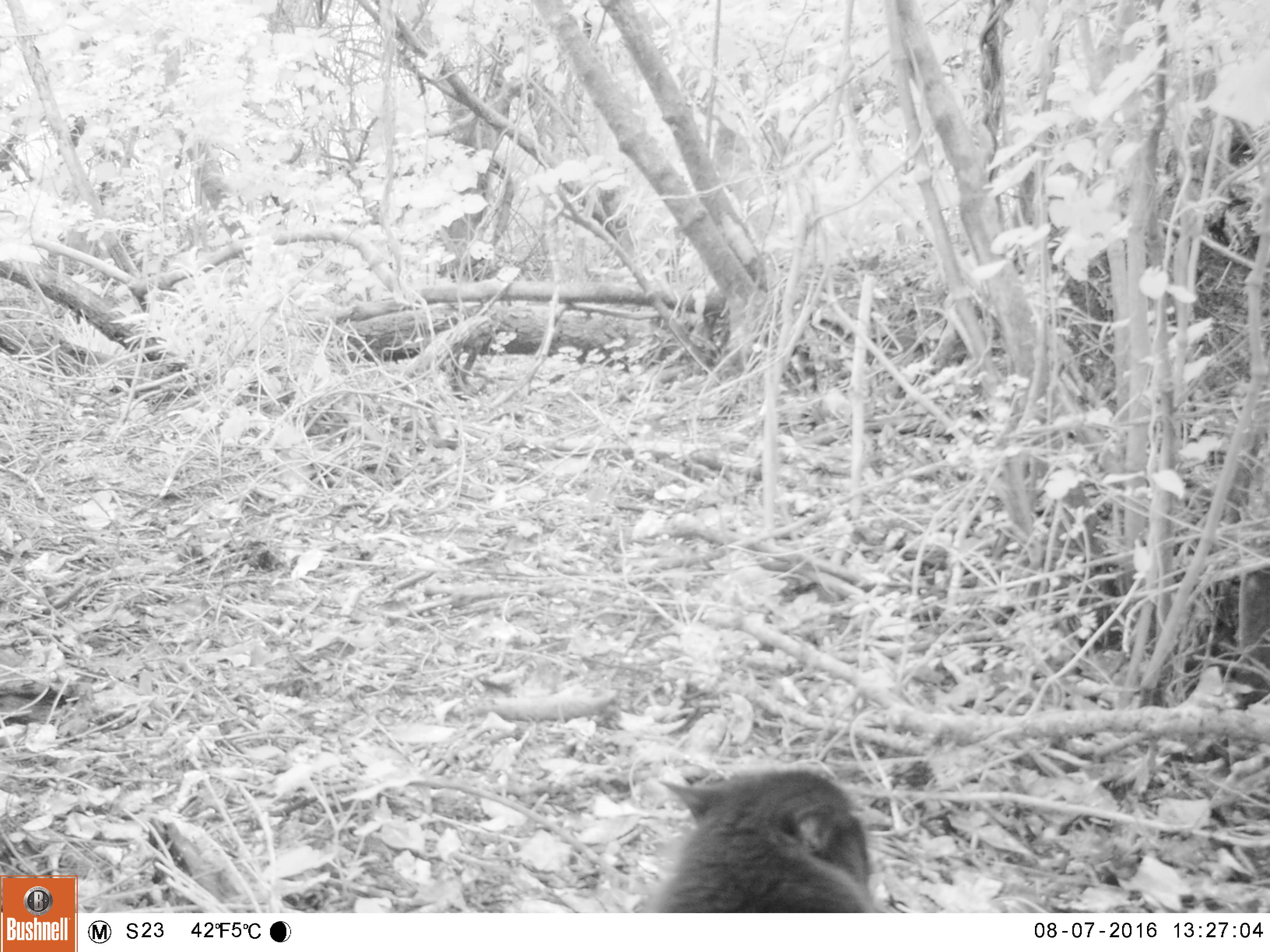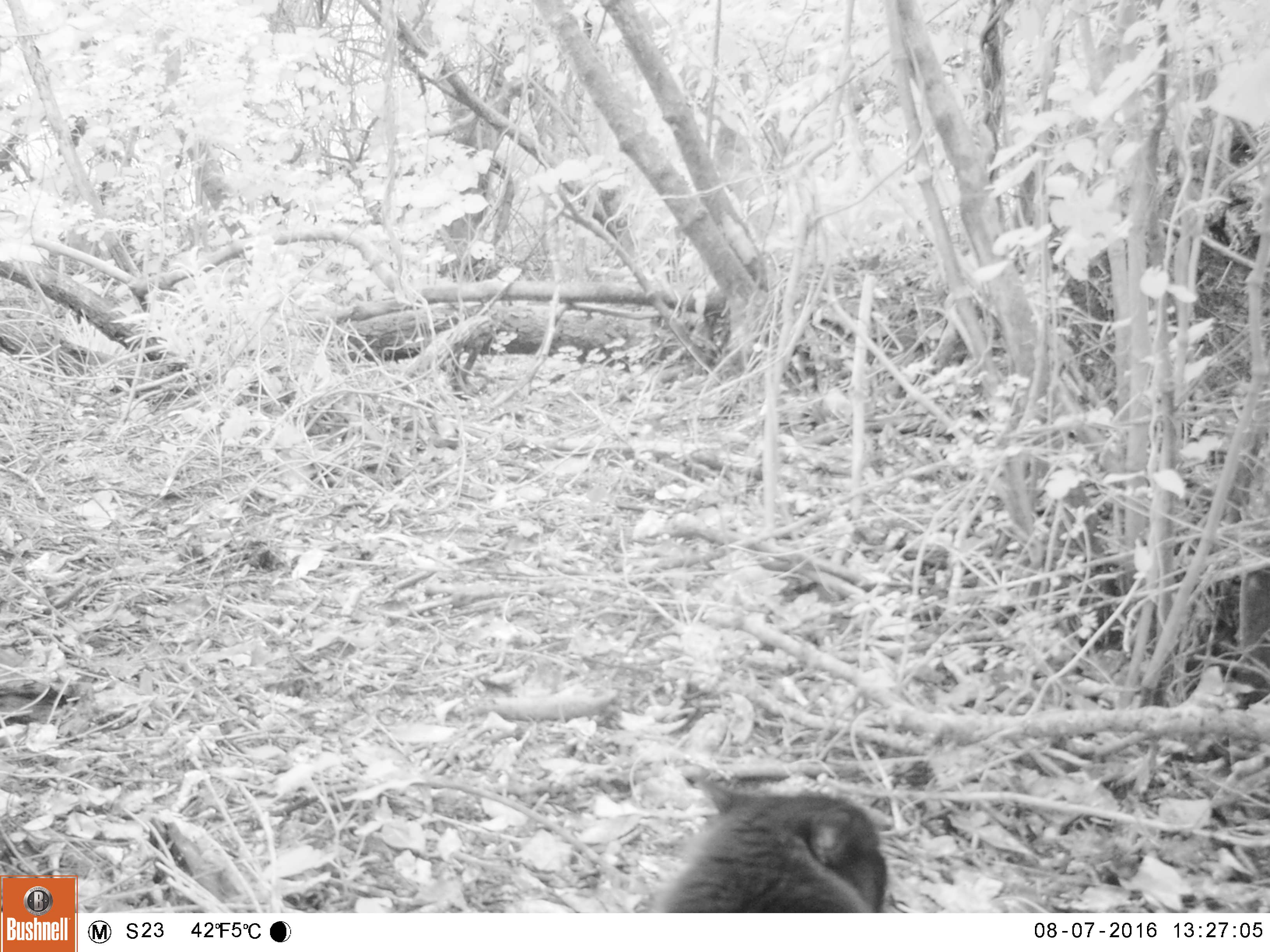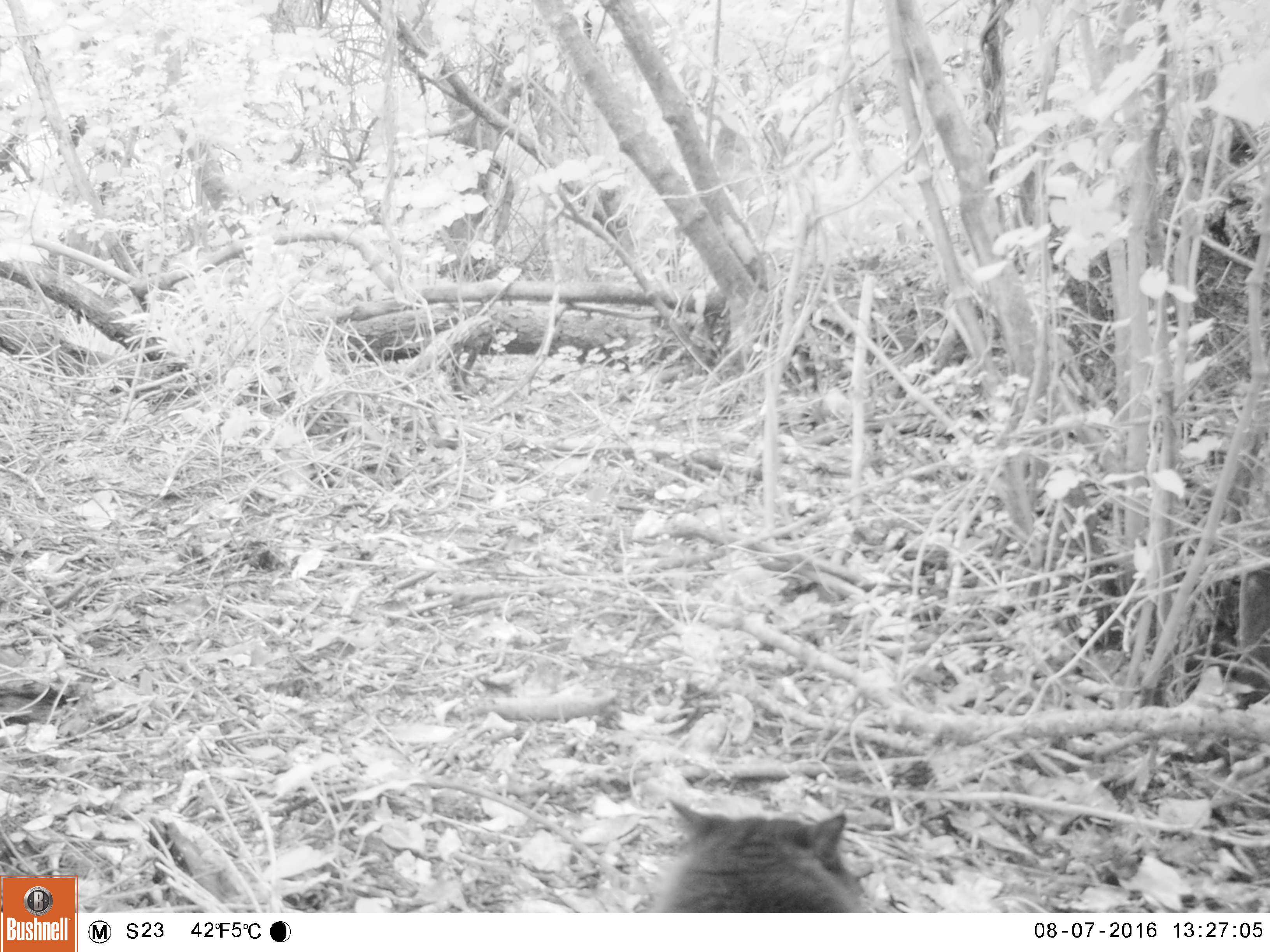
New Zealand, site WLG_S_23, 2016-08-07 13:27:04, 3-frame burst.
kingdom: Animalia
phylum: Chordata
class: Mammalia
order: Carnivora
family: Felidae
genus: Felis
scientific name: Felis catus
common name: domestic cat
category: cat